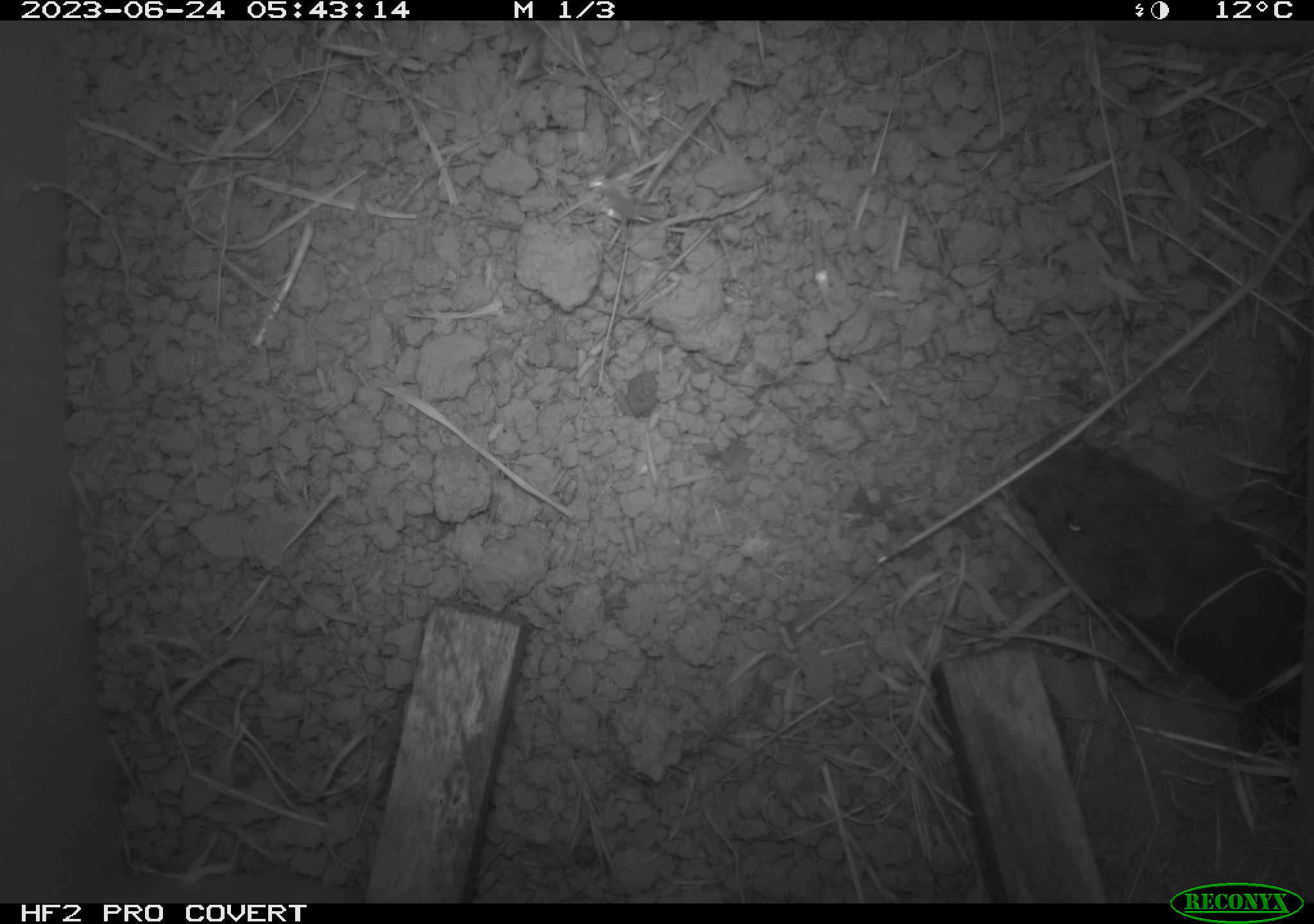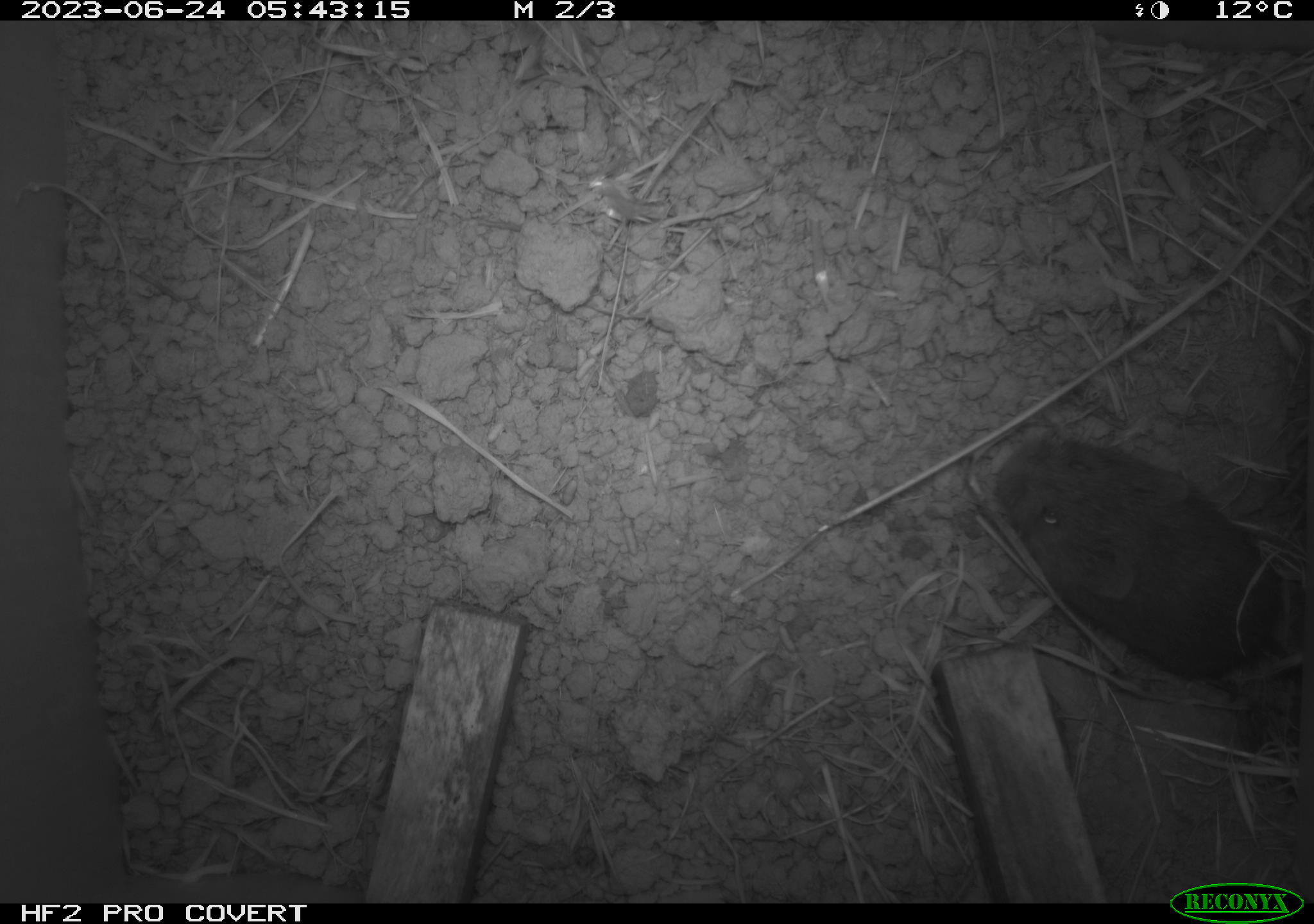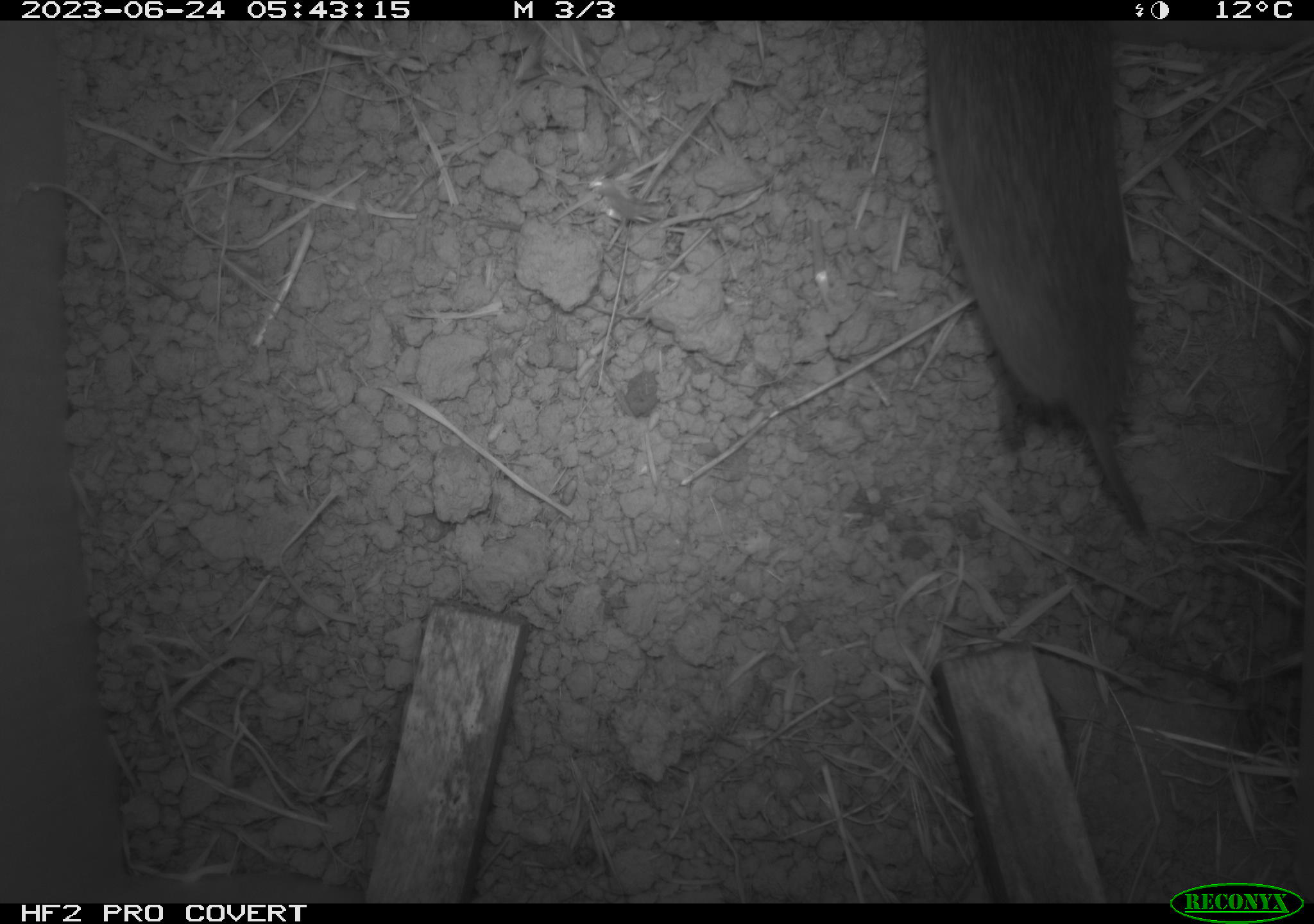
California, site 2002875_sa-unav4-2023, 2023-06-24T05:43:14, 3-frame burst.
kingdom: Animalia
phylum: Chordata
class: Mammalia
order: Rodentia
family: Cricetidae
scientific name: Arvicolinae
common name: voles, lemmings, and muskrats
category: arvicolinae subfamily